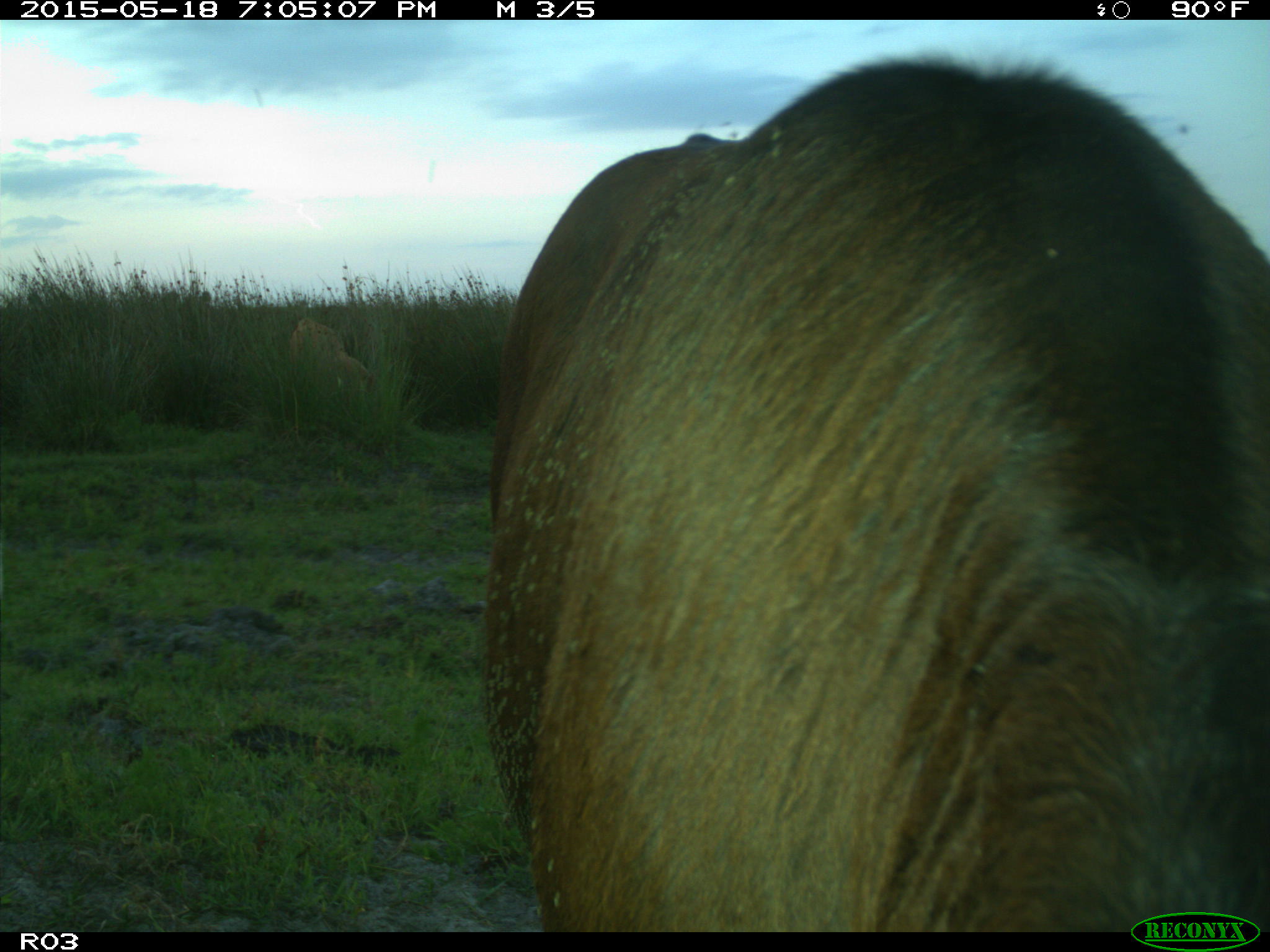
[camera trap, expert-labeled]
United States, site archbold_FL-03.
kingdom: Animalia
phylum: Chordata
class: Mammalia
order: Artiodactyla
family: Bovidae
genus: Bos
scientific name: Bos taurus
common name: domestic cow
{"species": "Bos taurus (domestic cow)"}